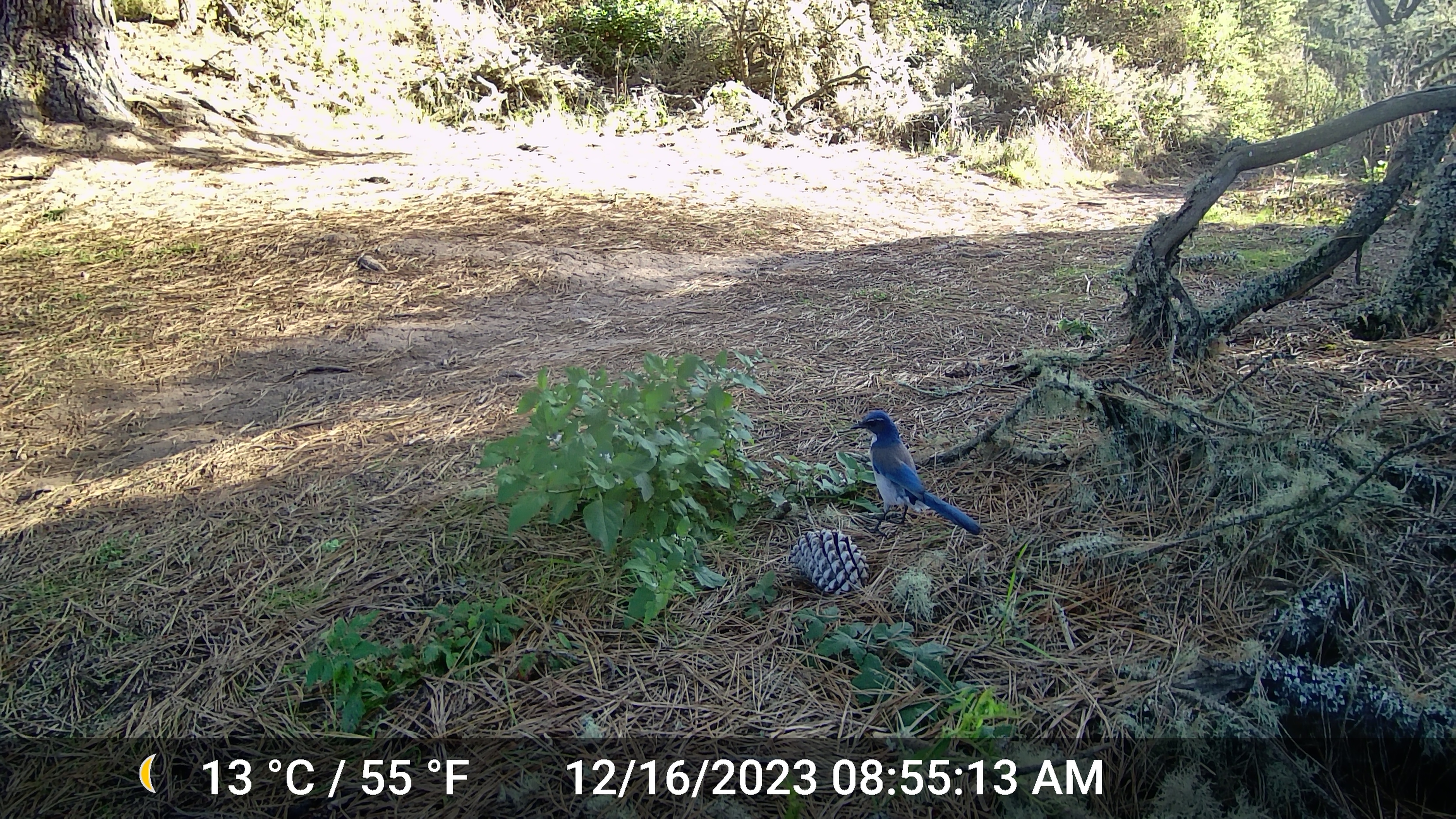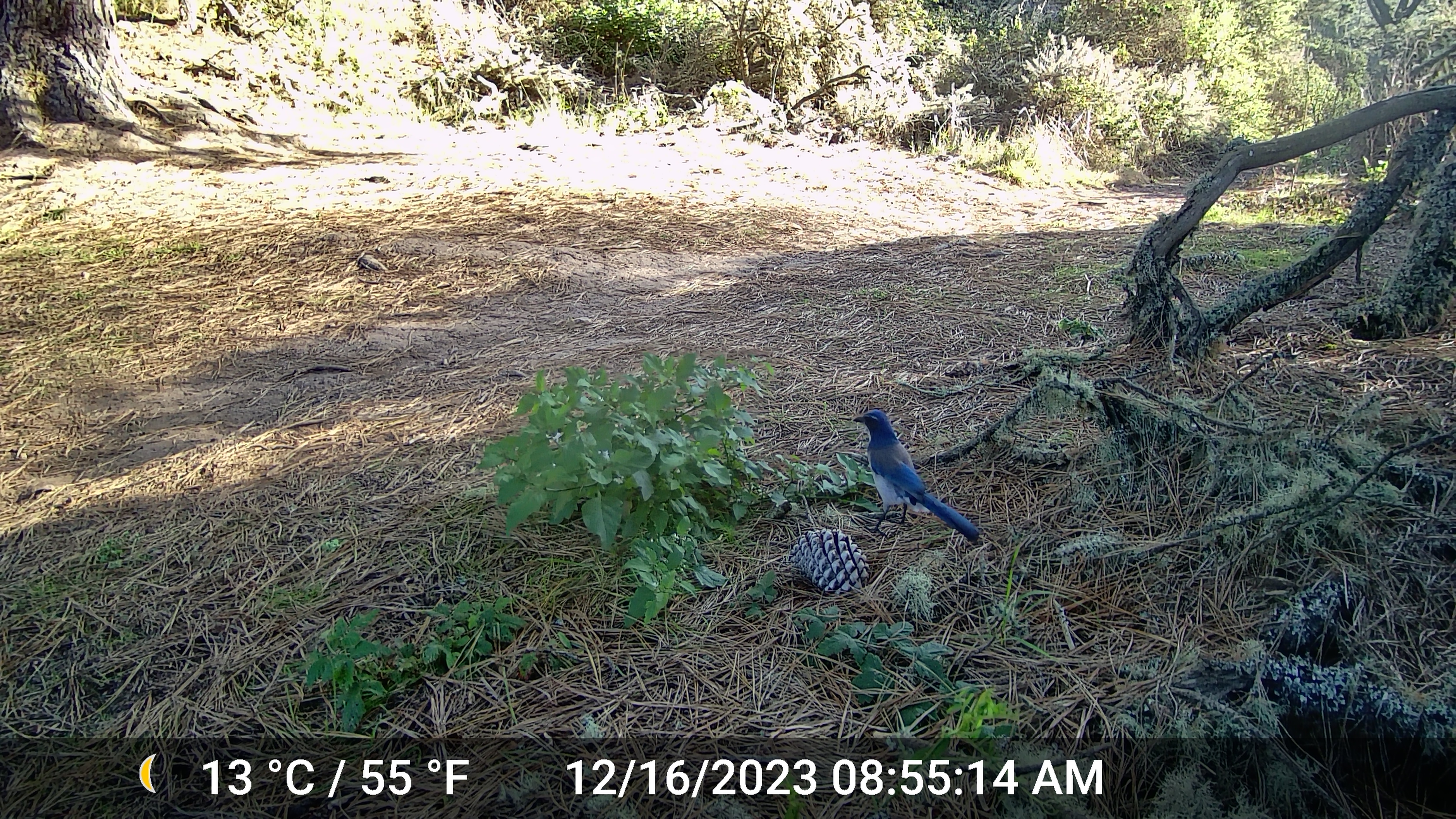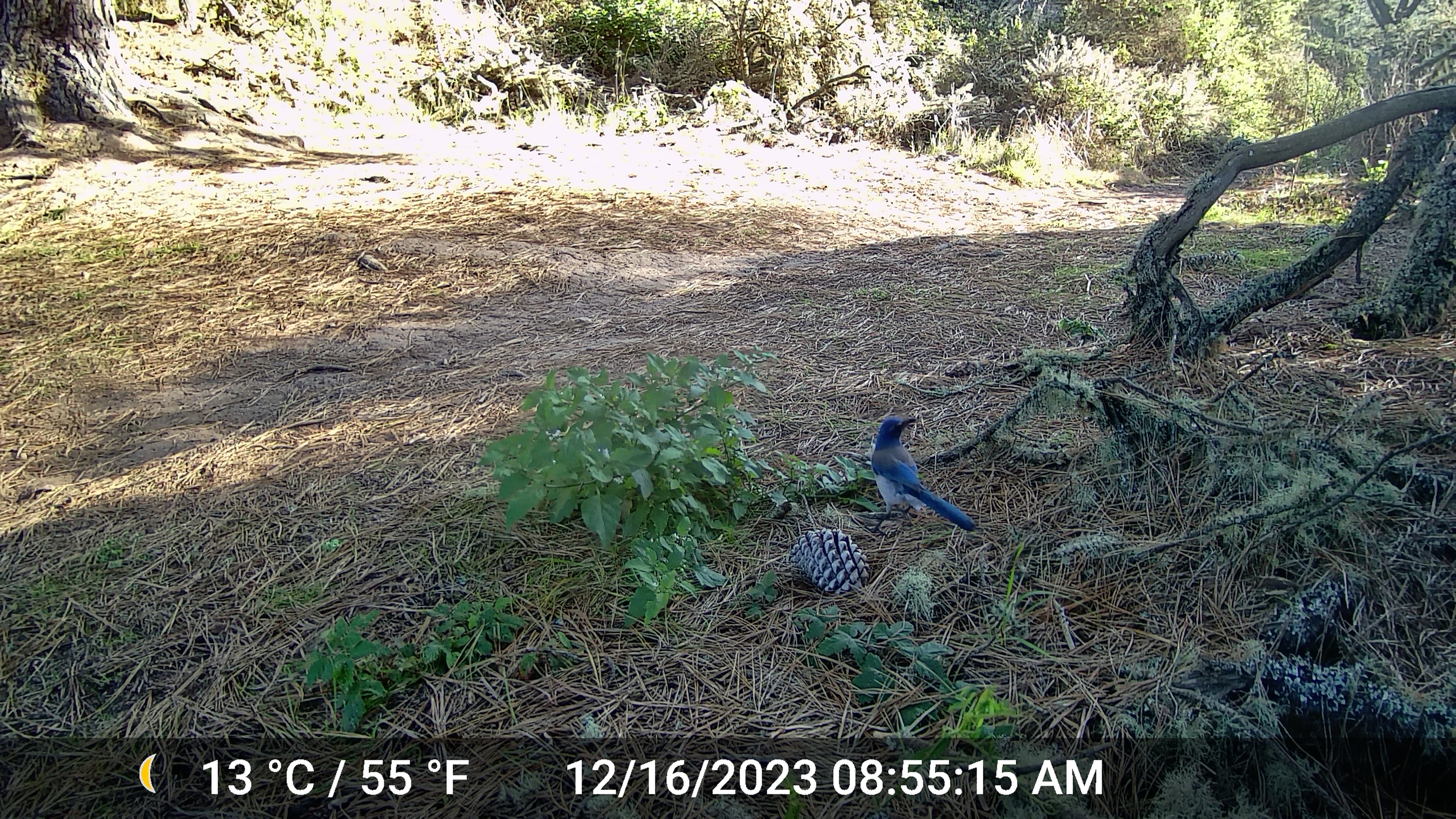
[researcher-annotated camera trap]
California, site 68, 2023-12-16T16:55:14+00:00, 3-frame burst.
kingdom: Animalia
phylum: Chordata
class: Aves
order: Passeriformes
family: Corvidae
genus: Cyanocitta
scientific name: Cyanocitta stelleri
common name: steller's jay